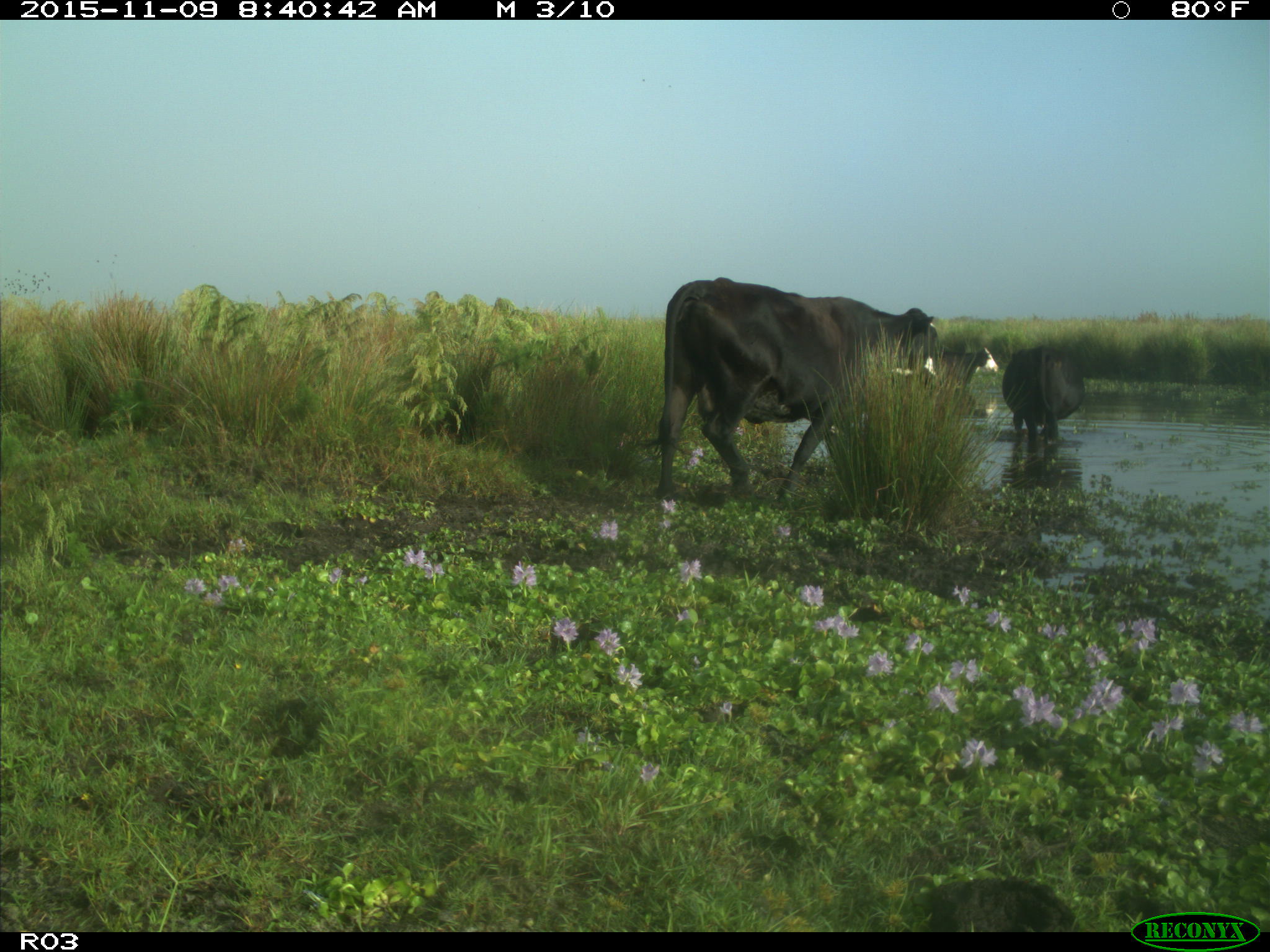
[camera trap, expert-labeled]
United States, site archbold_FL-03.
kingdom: Animalia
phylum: Chordata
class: Mammalia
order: Artiodactyla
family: Bovidae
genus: Bos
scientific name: Bos taurus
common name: domestic cow